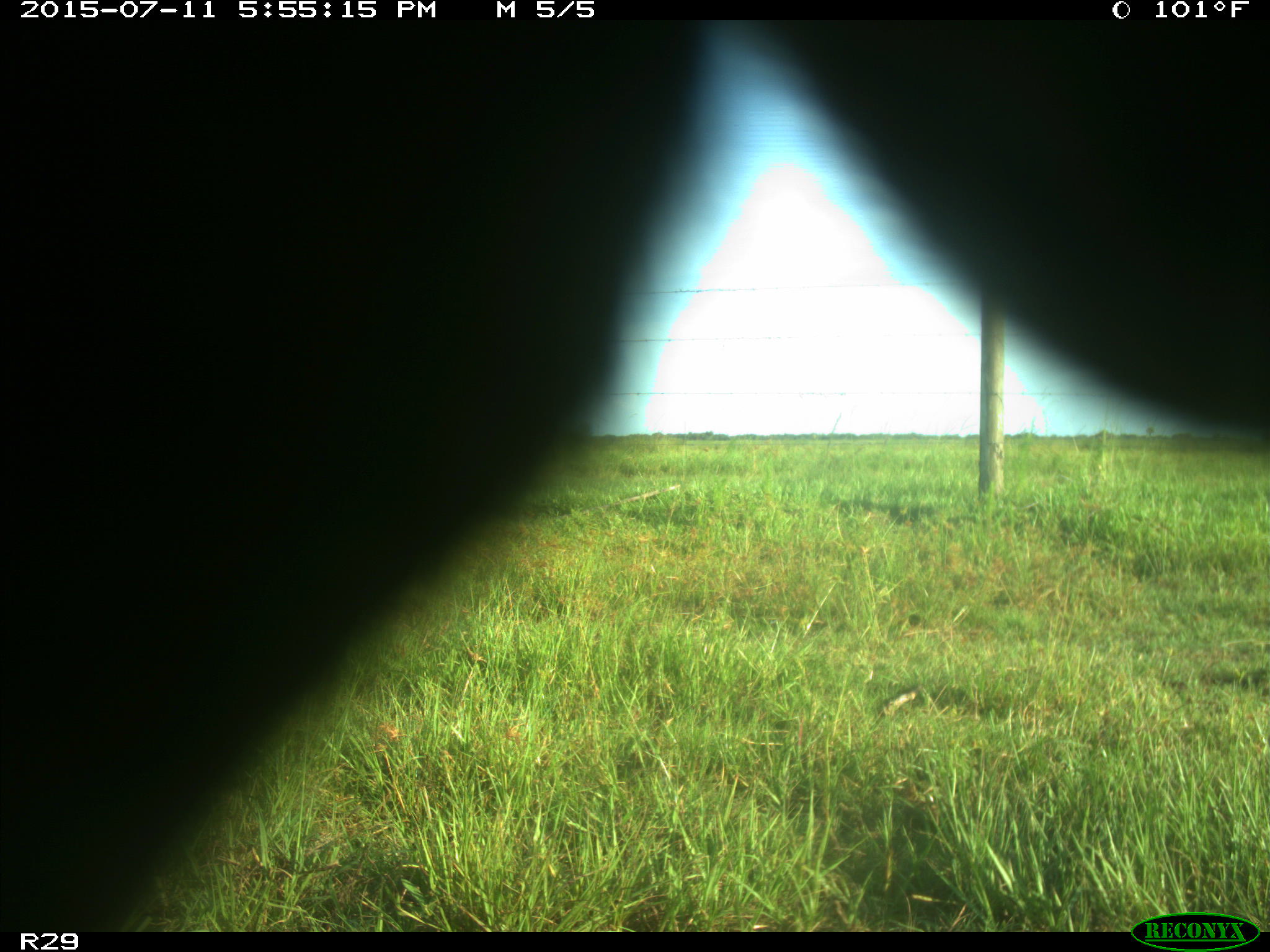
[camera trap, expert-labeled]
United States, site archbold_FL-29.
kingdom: Animalia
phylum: Chordata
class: Mammalia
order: Artiodactyla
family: Bovidae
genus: Bos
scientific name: Bos taurus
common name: domestic cow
Bos taurus (domestic cow).